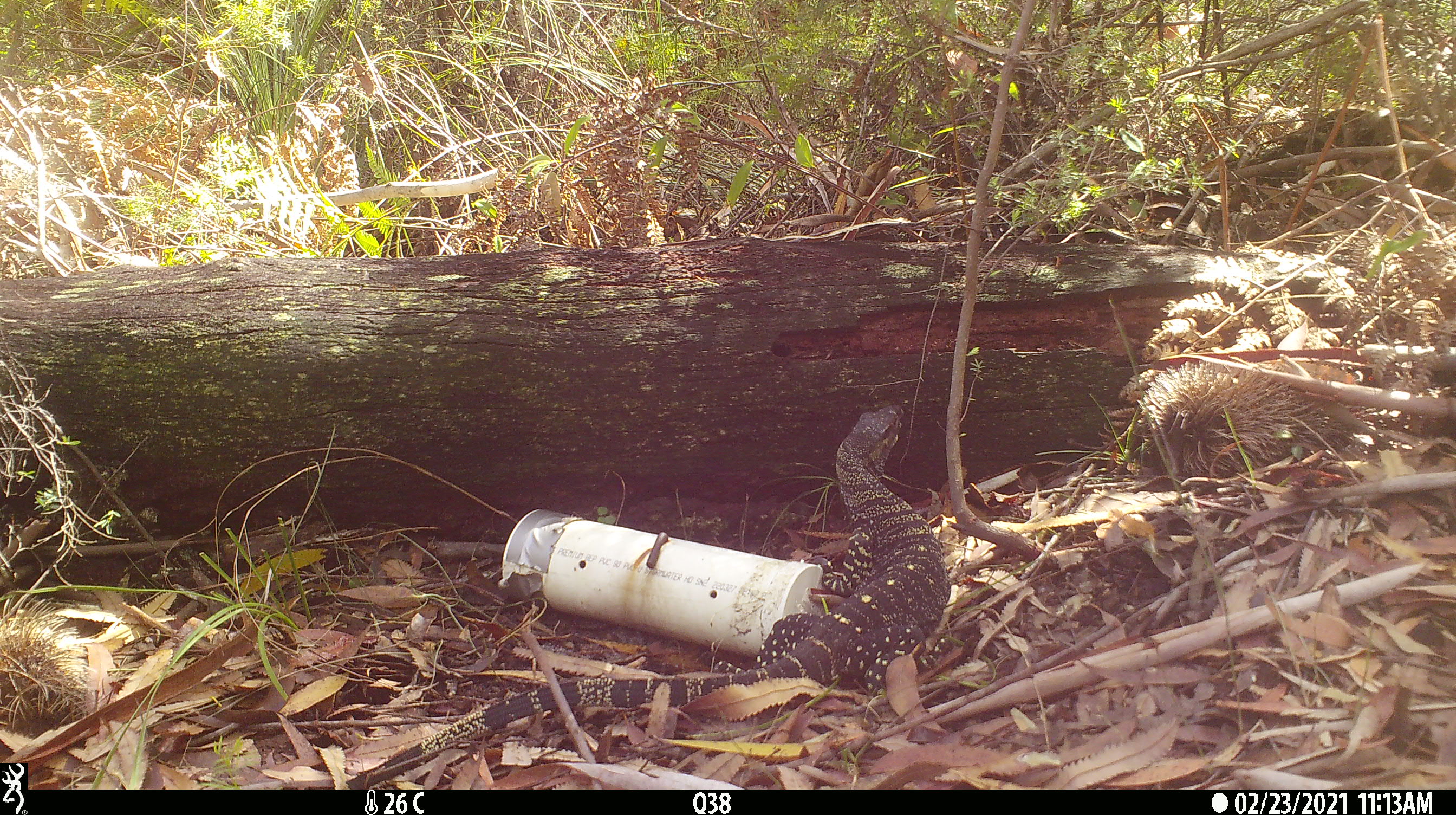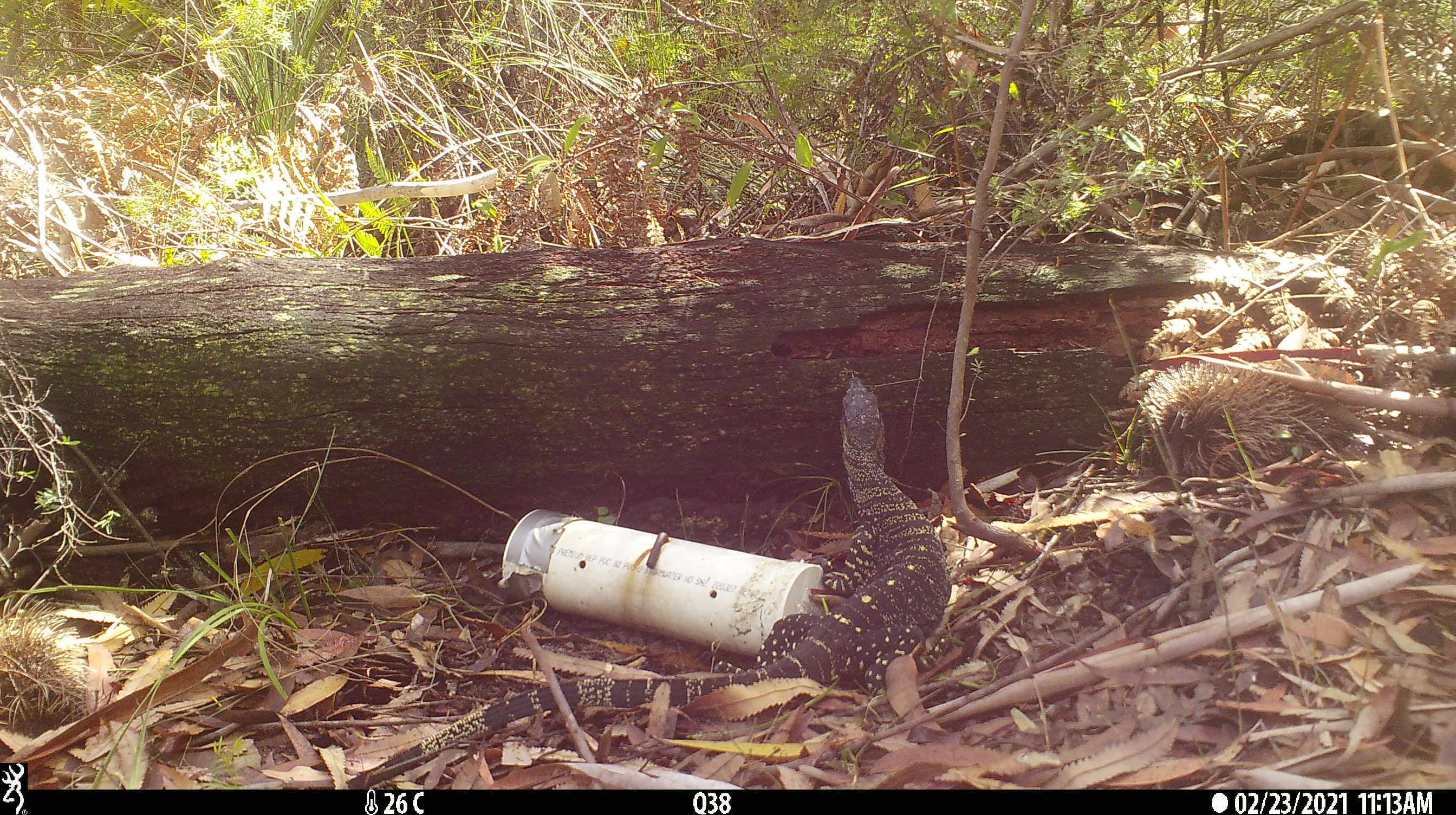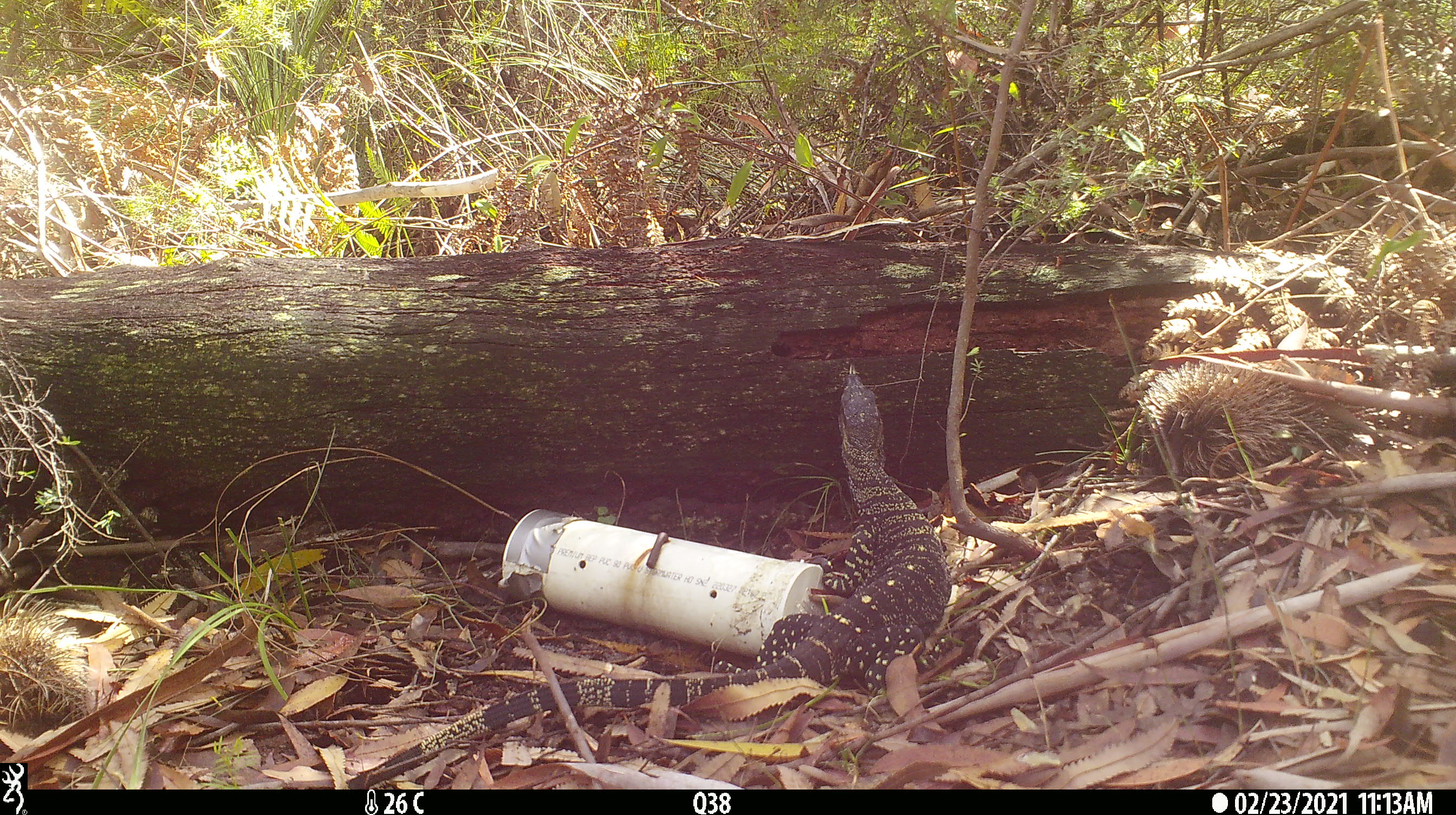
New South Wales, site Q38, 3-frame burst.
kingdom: Animalia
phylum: Chordata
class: Reptilia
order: Squamata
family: Varanidae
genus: Varanus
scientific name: Varanus varius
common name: lace monitor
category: goanna